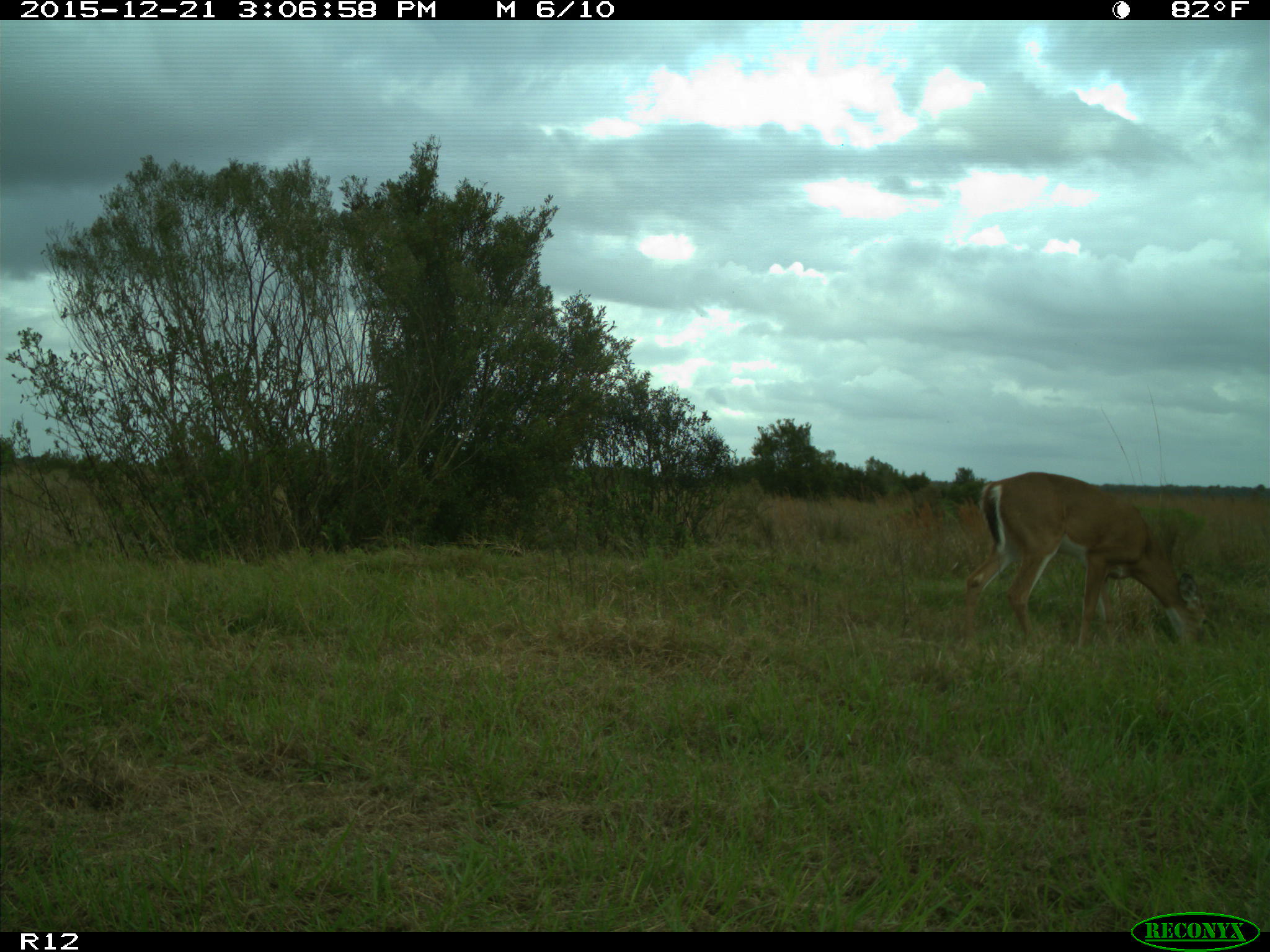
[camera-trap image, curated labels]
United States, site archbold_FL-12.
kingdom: Animalia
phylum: Chordata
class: Mammalia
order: Artiodactyla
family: Cervidae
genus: Odocoileus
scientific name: Odocoileus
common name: deer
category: unidentified deer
Unidentified deer (deer) (Odocoileus).